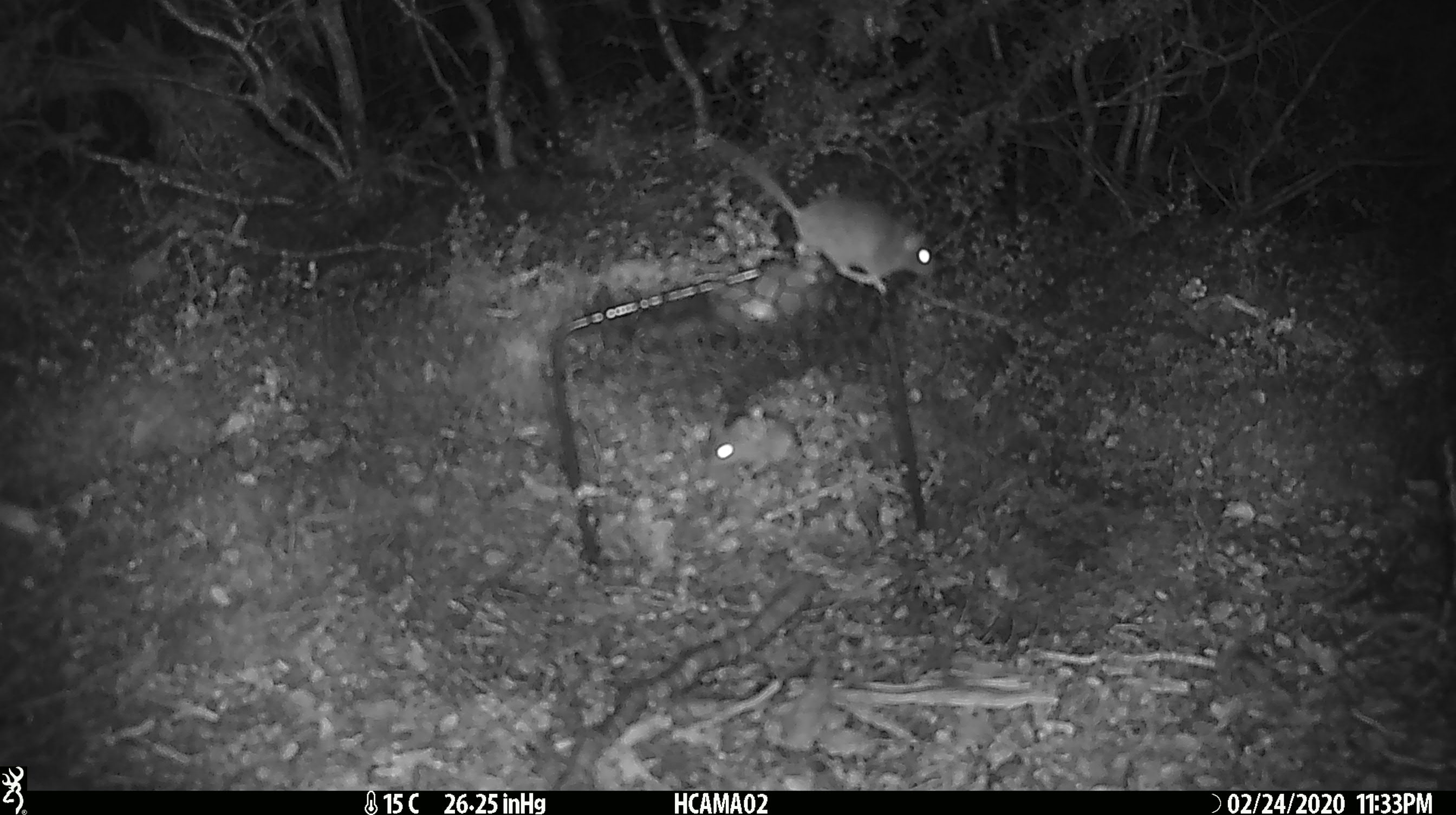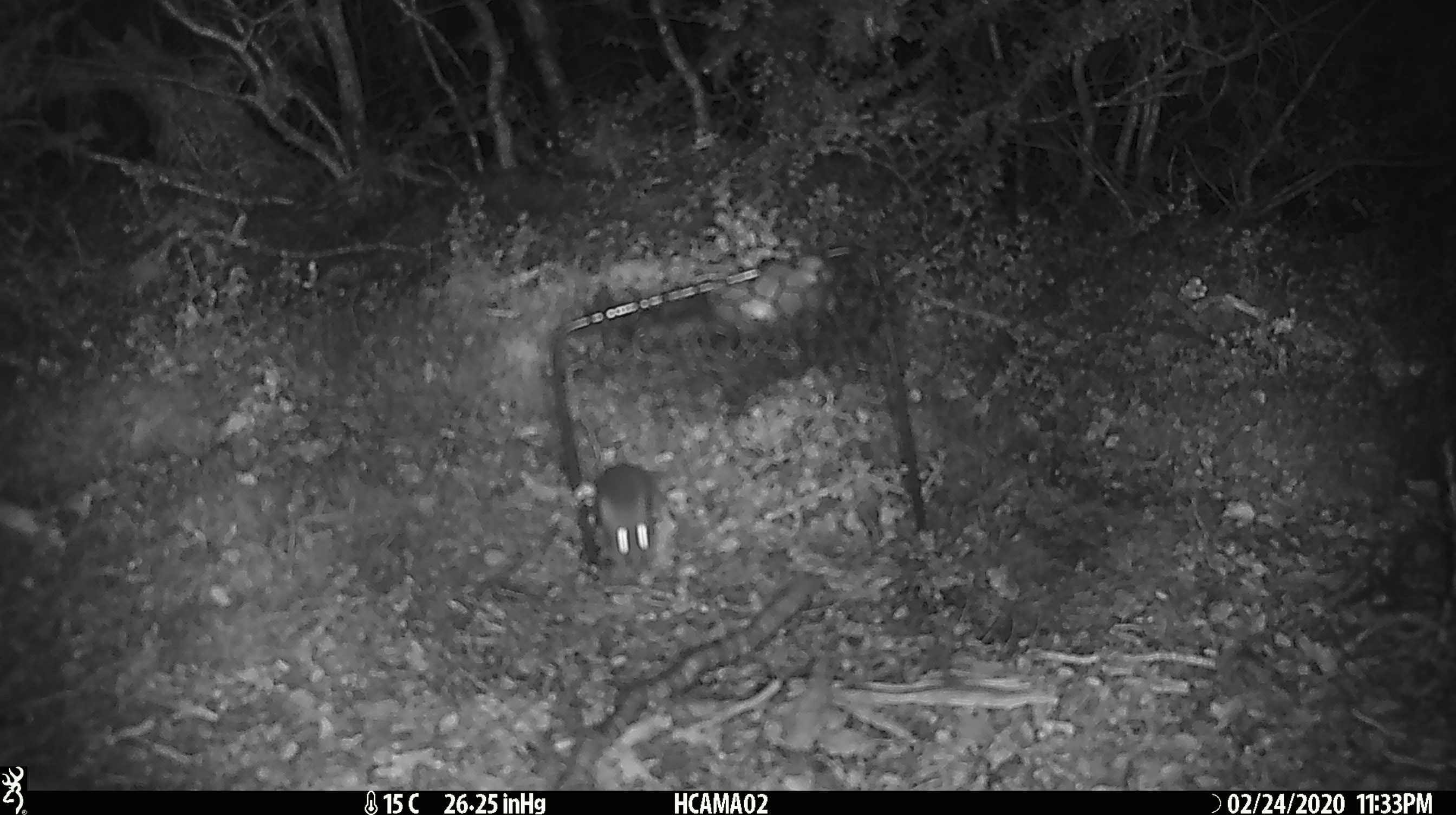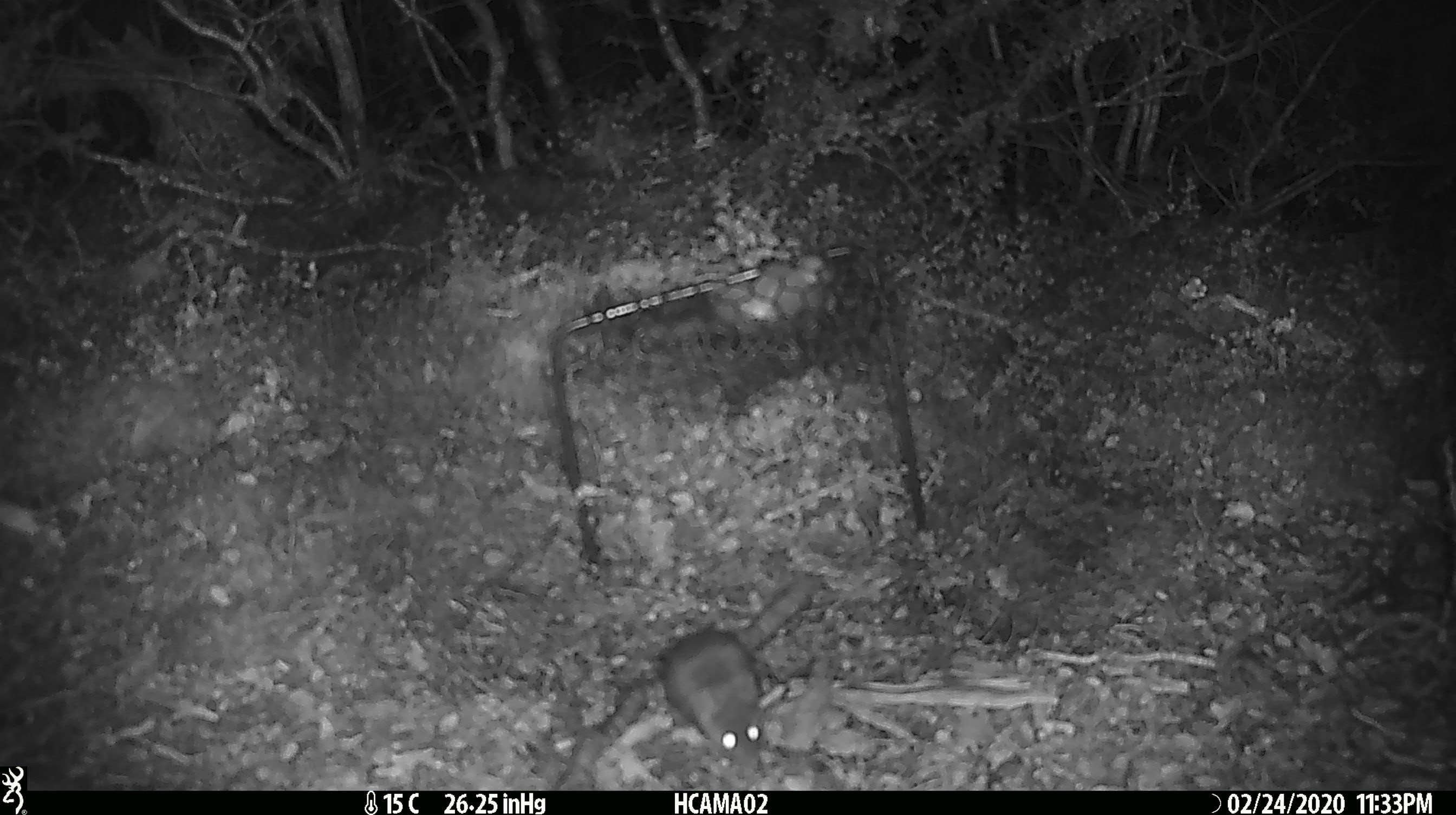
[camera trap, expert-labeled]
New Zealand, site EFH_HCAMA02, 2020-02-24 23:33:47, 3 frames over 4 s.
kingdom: Animalia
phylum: Chordata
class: Mammalia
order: Rodentia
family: Muridae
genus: Mus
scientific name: Mus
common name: mouse